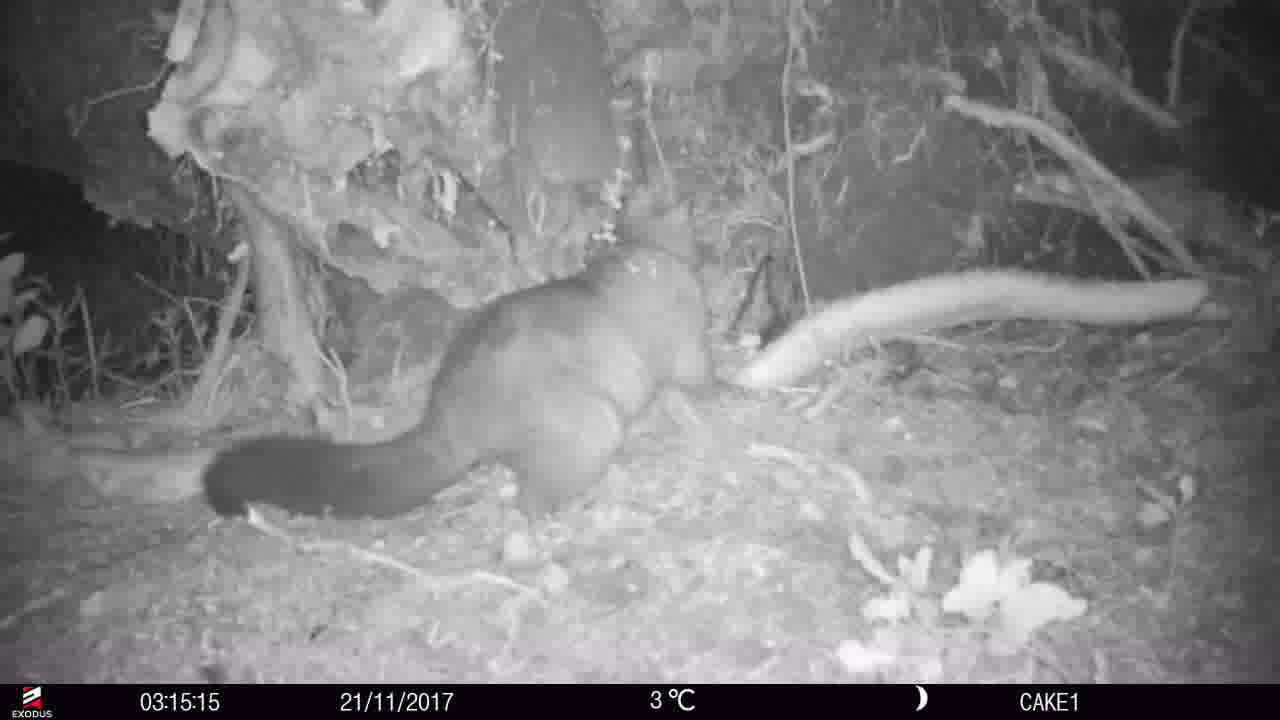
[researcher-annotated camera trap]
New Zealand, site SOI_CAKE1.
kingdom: Animalia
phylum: Chordata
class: Mammalia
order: Diprotodontia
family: Phalangeridae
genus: Trichosurus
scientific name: Trichosurus vulpecula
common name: common brushtail possum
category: possum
Possum (common brushtail possum) (Trichosurus vulpecula).